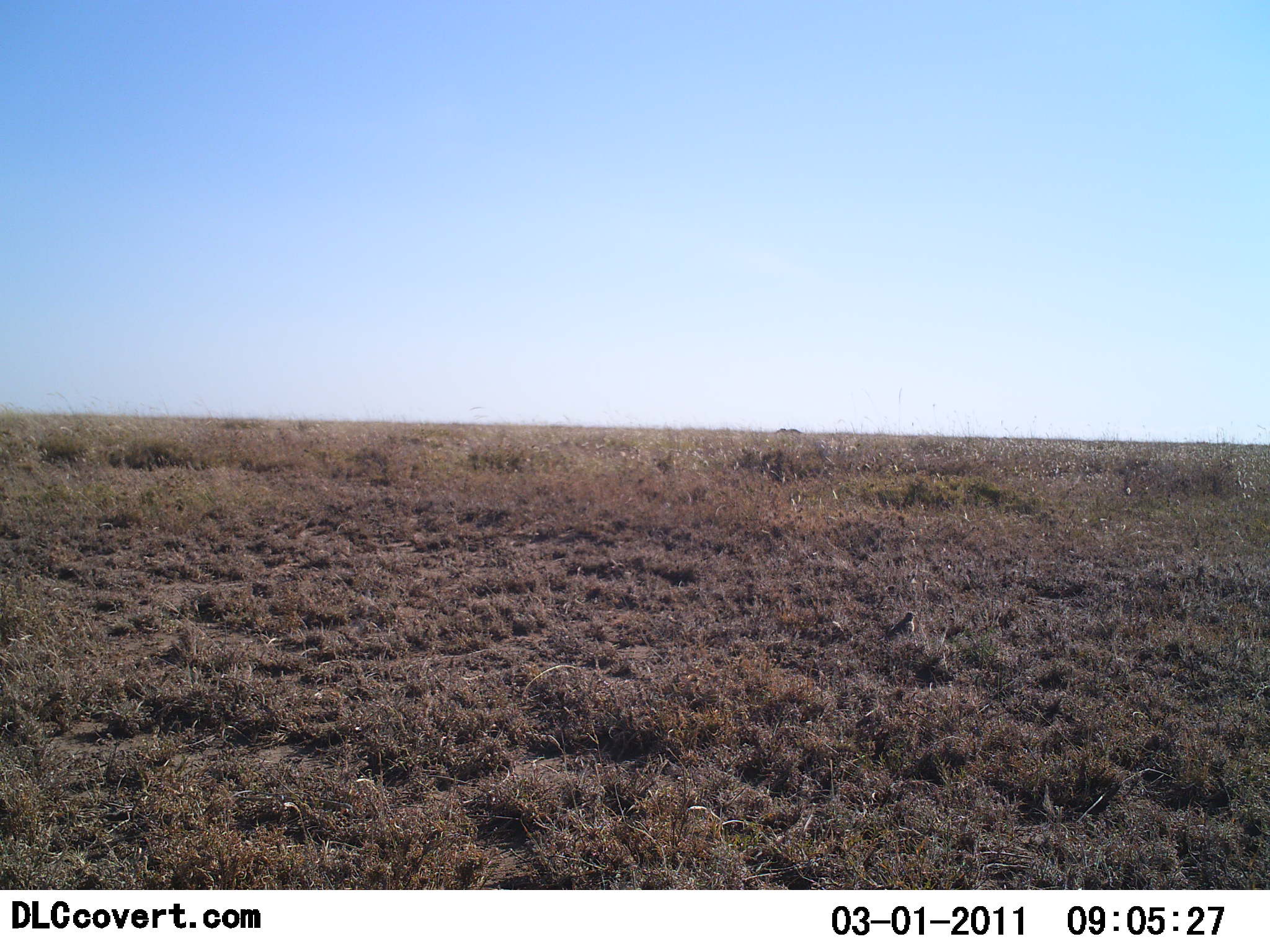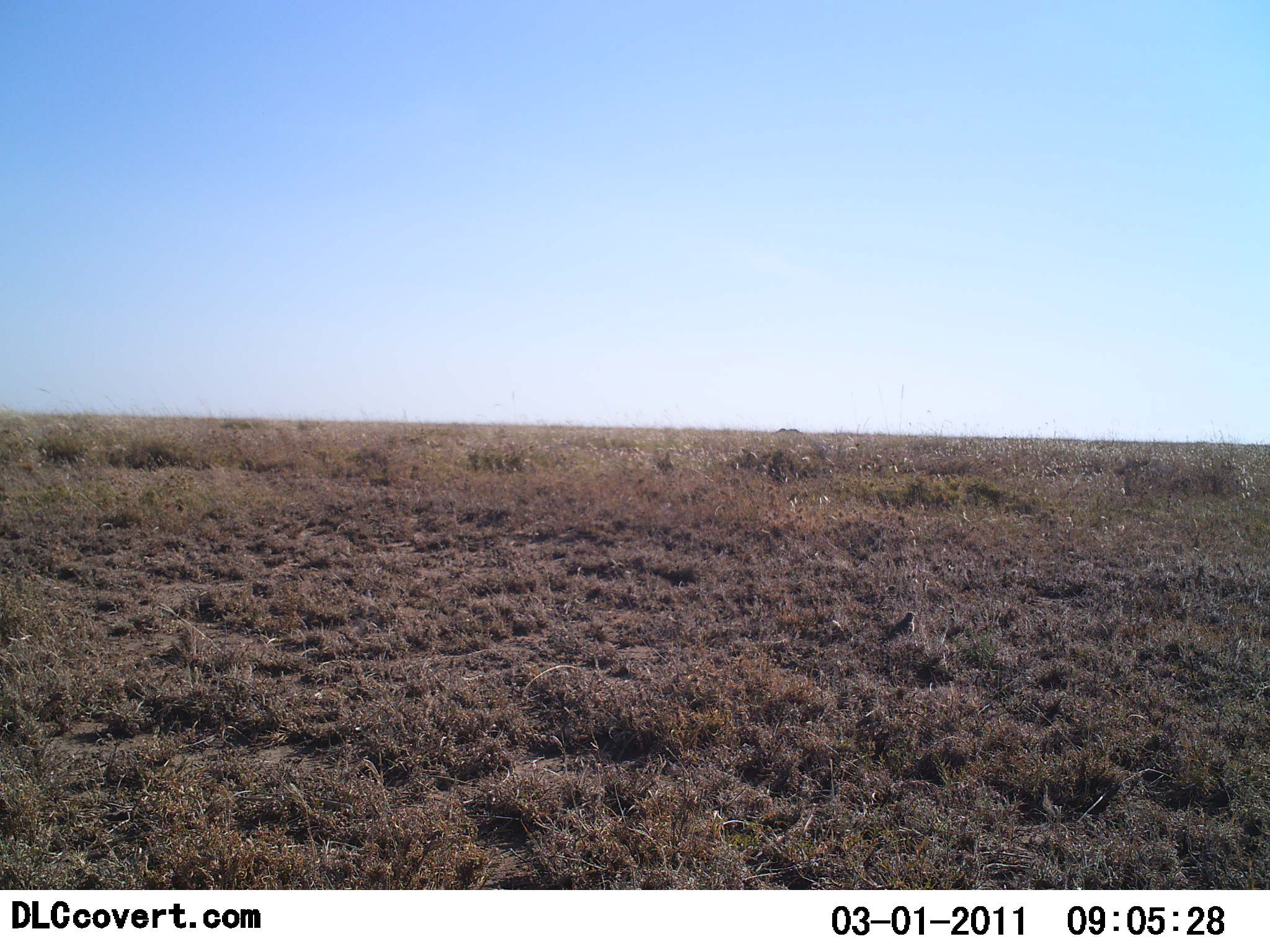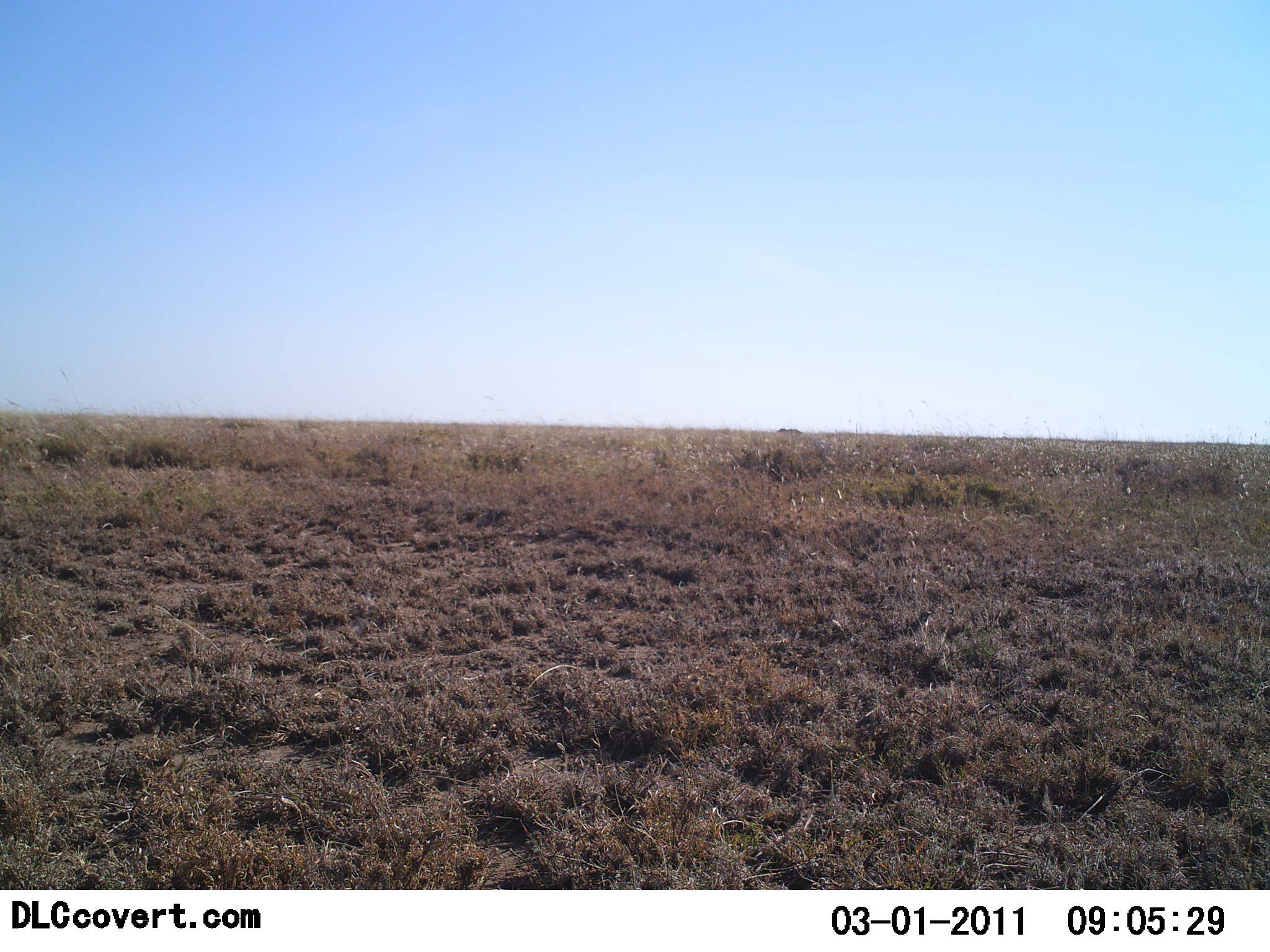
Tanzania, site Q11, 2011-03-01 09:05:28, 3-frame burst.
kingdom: Animalia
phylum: Chordata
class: Aves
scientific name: Aves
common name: bird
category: otherbird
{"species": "otherbird (bird) (Aves)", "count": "1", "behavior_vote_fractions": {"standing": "62%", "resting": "8%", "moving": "38%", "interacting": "0%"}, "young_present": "0%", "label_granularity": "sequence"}